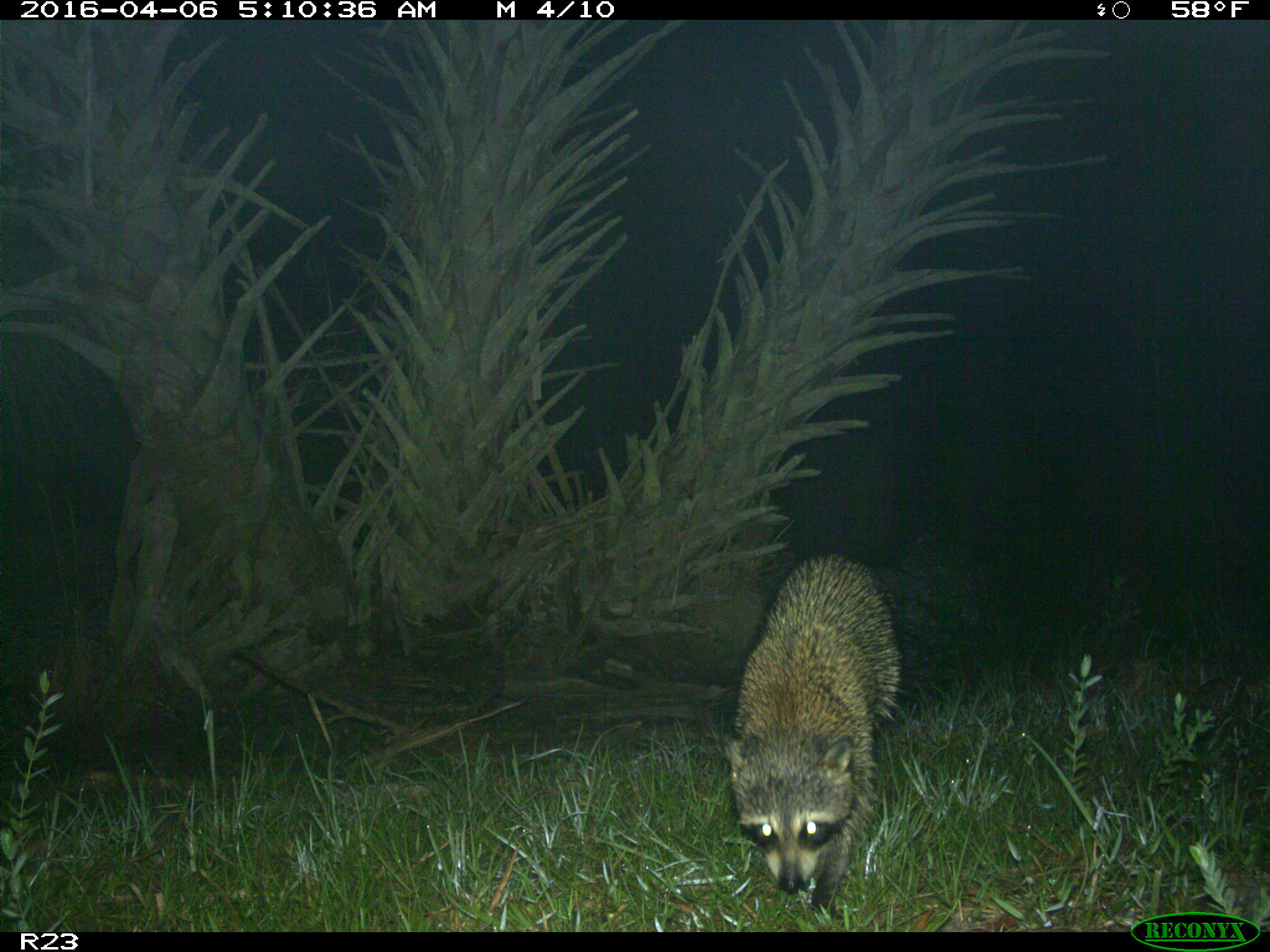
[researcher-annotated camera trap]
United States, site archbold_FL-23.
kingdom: Animalia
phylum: Chordata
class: Mammalia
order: Carnivora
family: Procyonidae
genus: Procyon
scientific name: Procyon lotor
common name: common raccoon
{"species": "Procyon lotor (common raccoon)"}